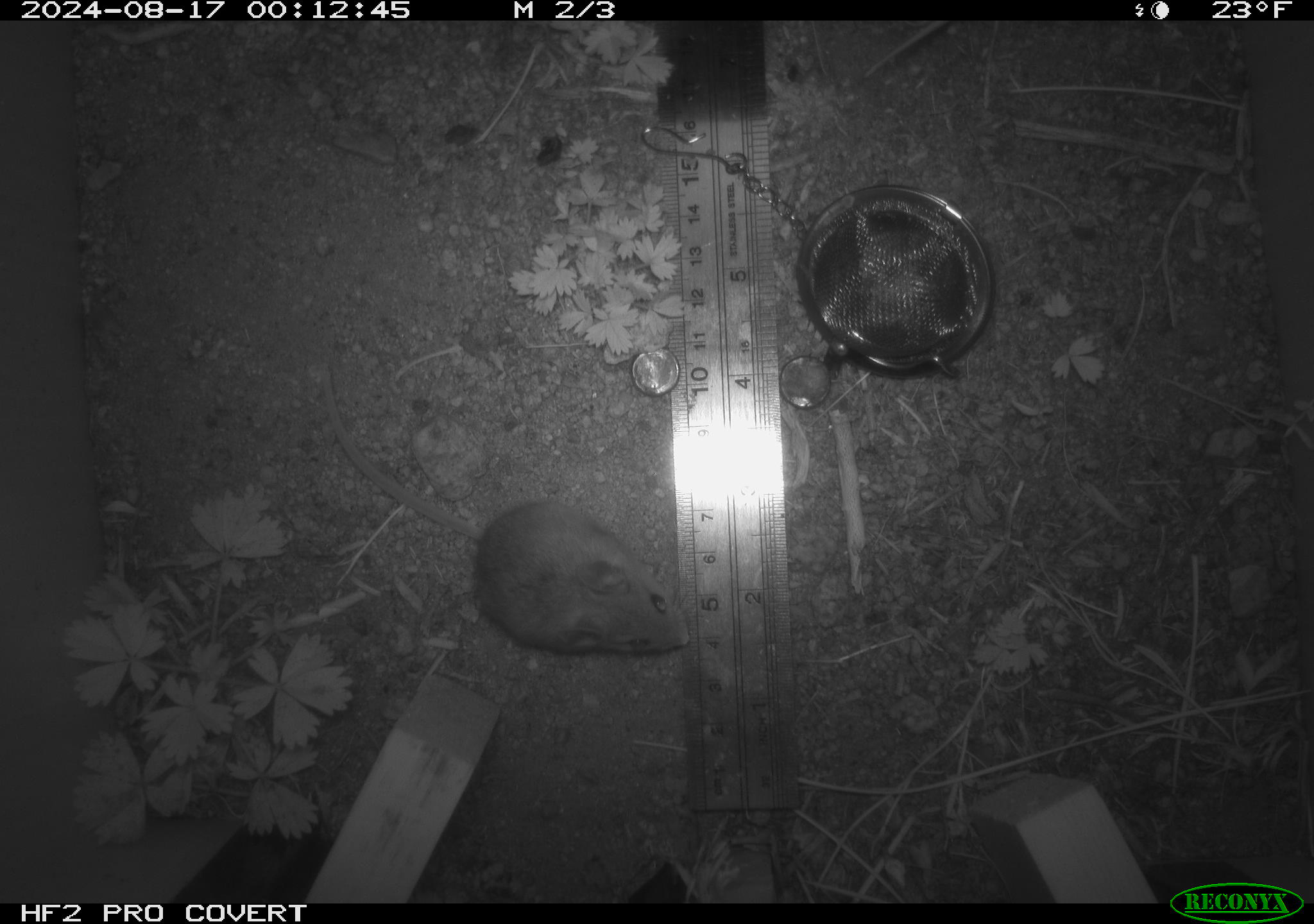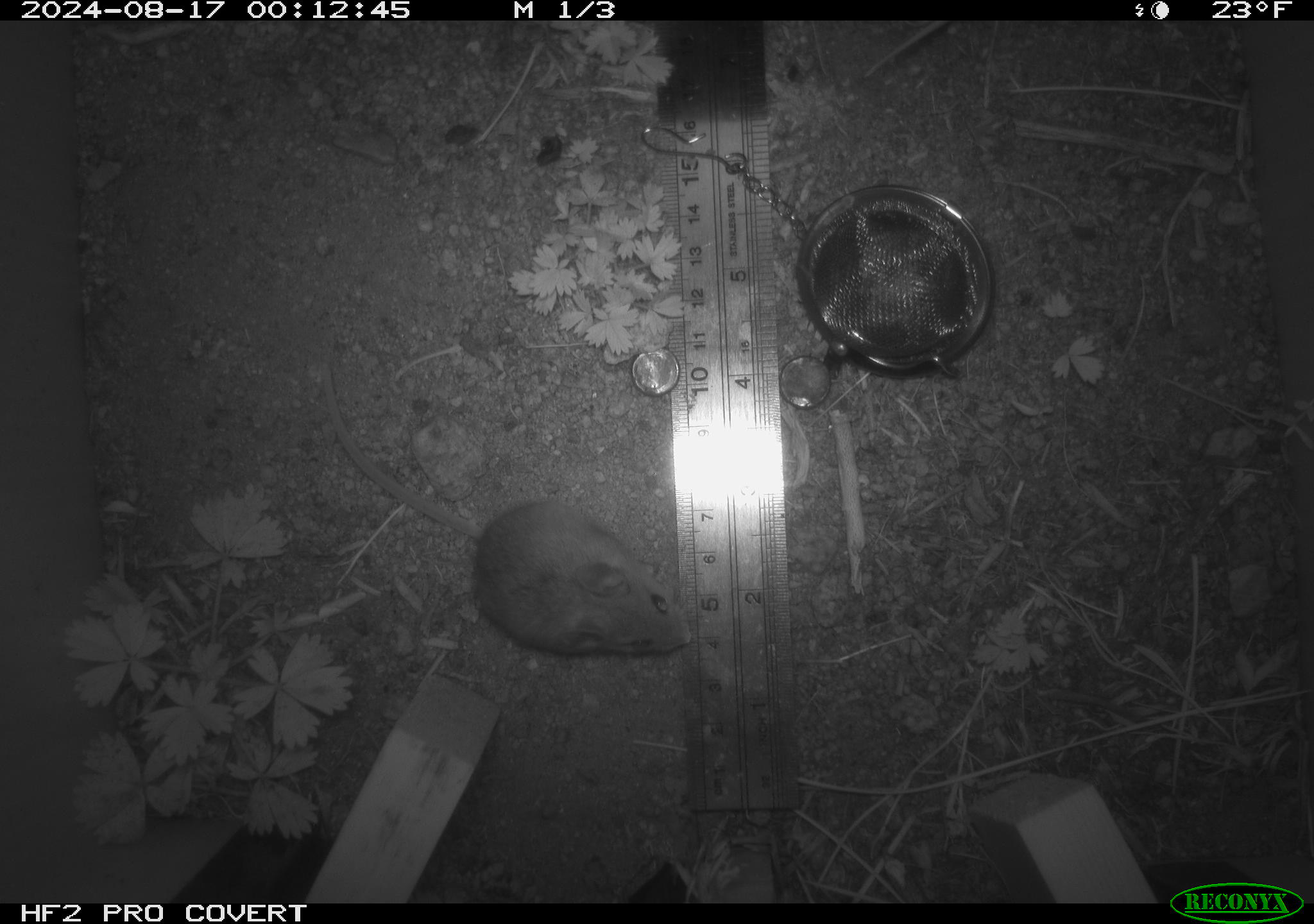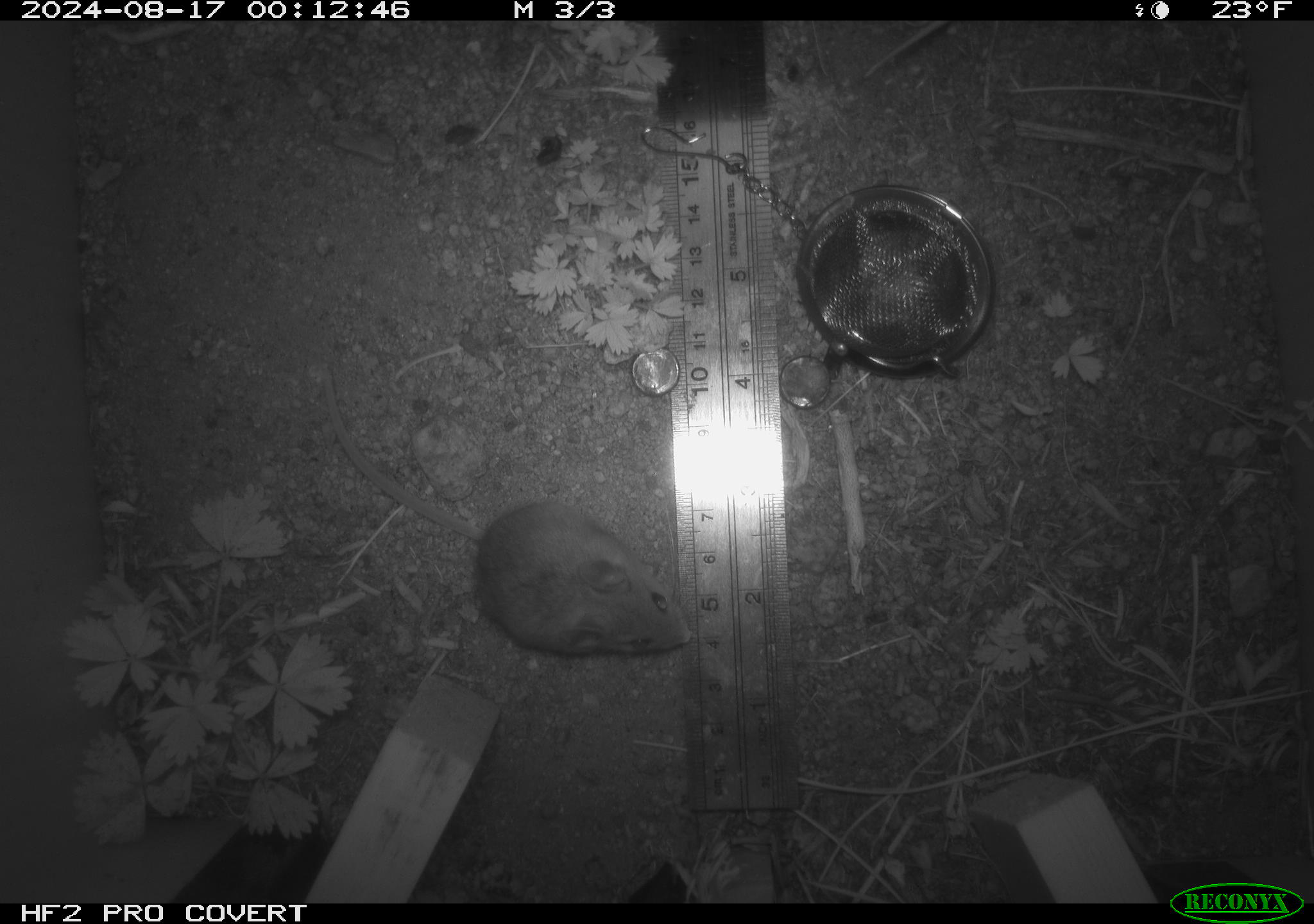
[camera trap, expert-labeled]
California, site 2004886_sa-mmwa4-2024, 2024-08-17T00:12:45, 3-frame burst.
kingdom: Animalia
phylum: Chordata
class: Mammalia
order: Rodentia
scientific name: Rodentia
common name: mouse species